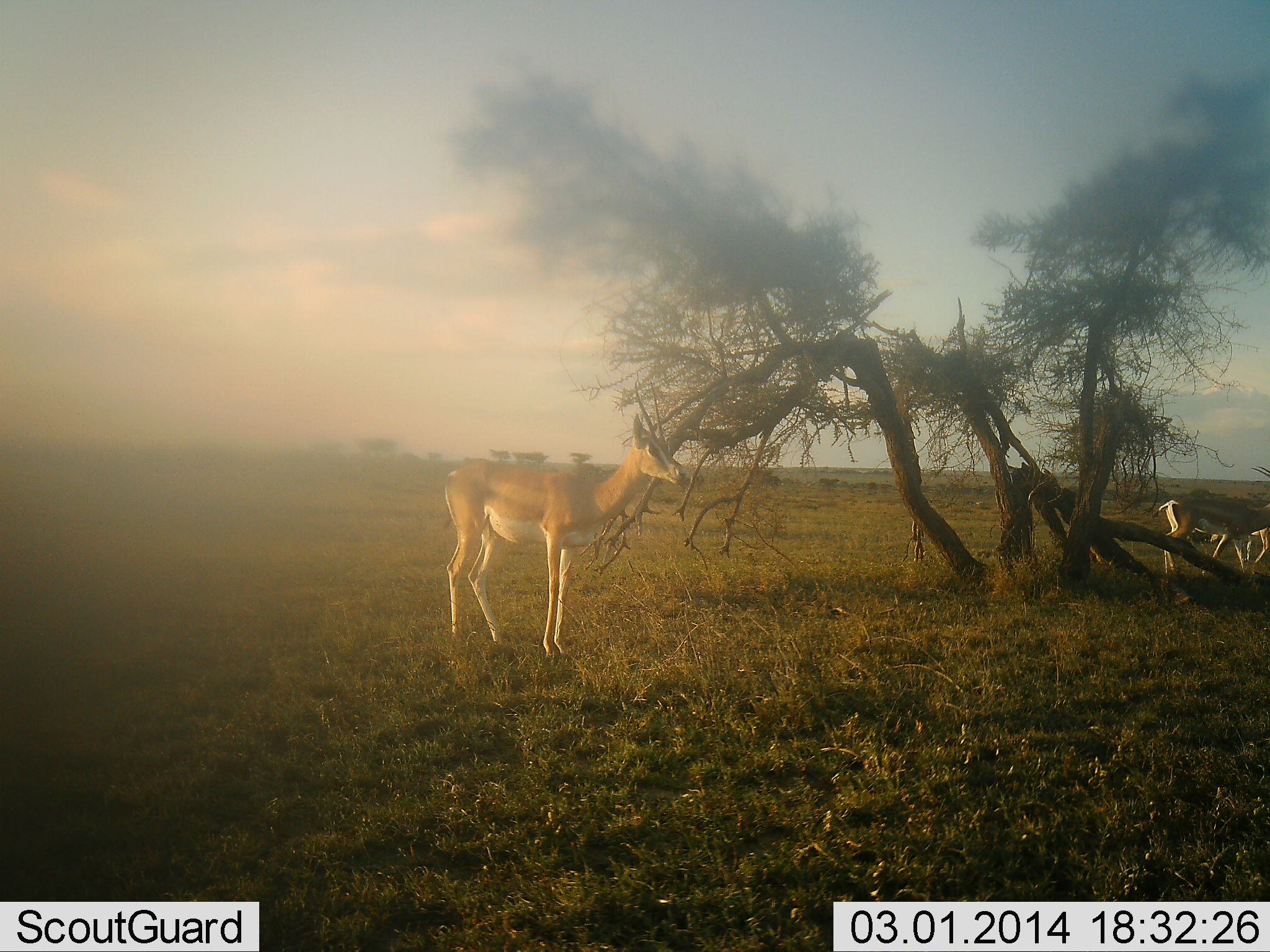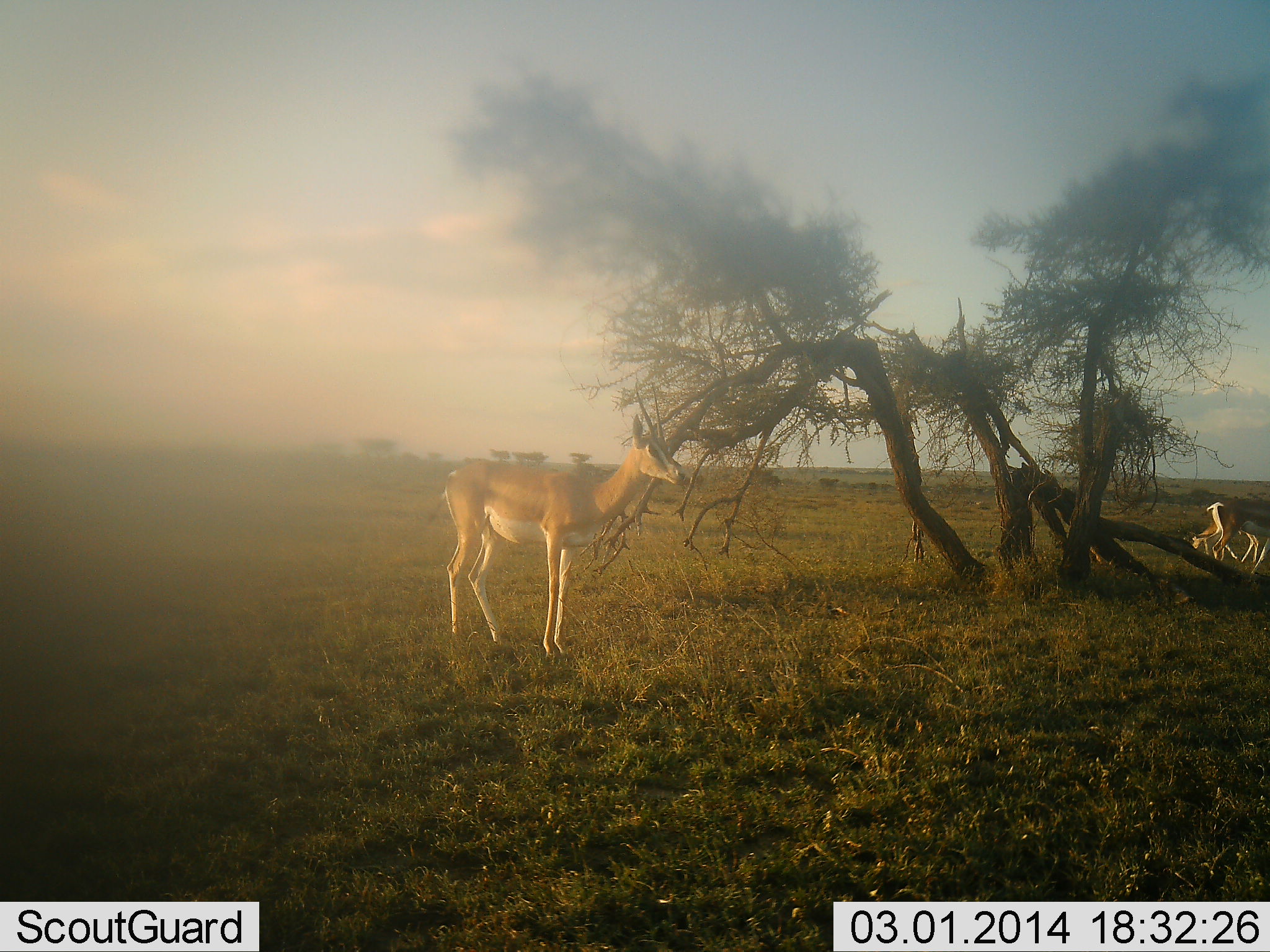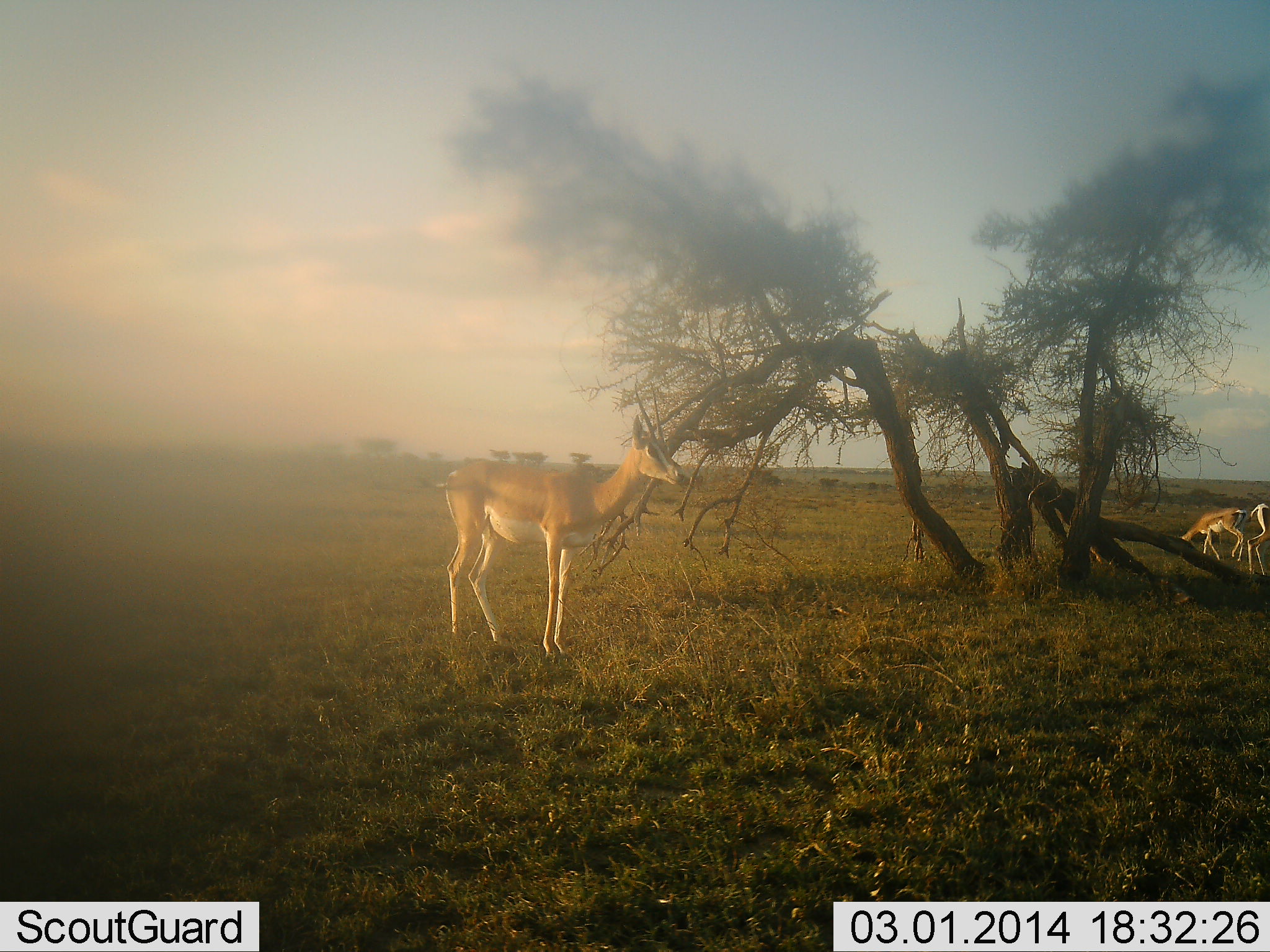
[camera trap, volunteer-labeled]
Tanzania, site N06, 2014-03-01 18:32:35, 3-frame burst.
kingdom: Animalia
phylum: Chordata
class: Mammalia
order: Artiodactyla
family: Bovidae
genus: Nanger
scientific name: Nanger granti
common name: grant's gazelle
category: gazellegrants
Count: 3.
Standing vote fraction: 100%.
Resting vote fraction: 10%.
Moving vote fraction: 90%.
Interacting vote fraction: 10%.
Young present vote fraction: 0%.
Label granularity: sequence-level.